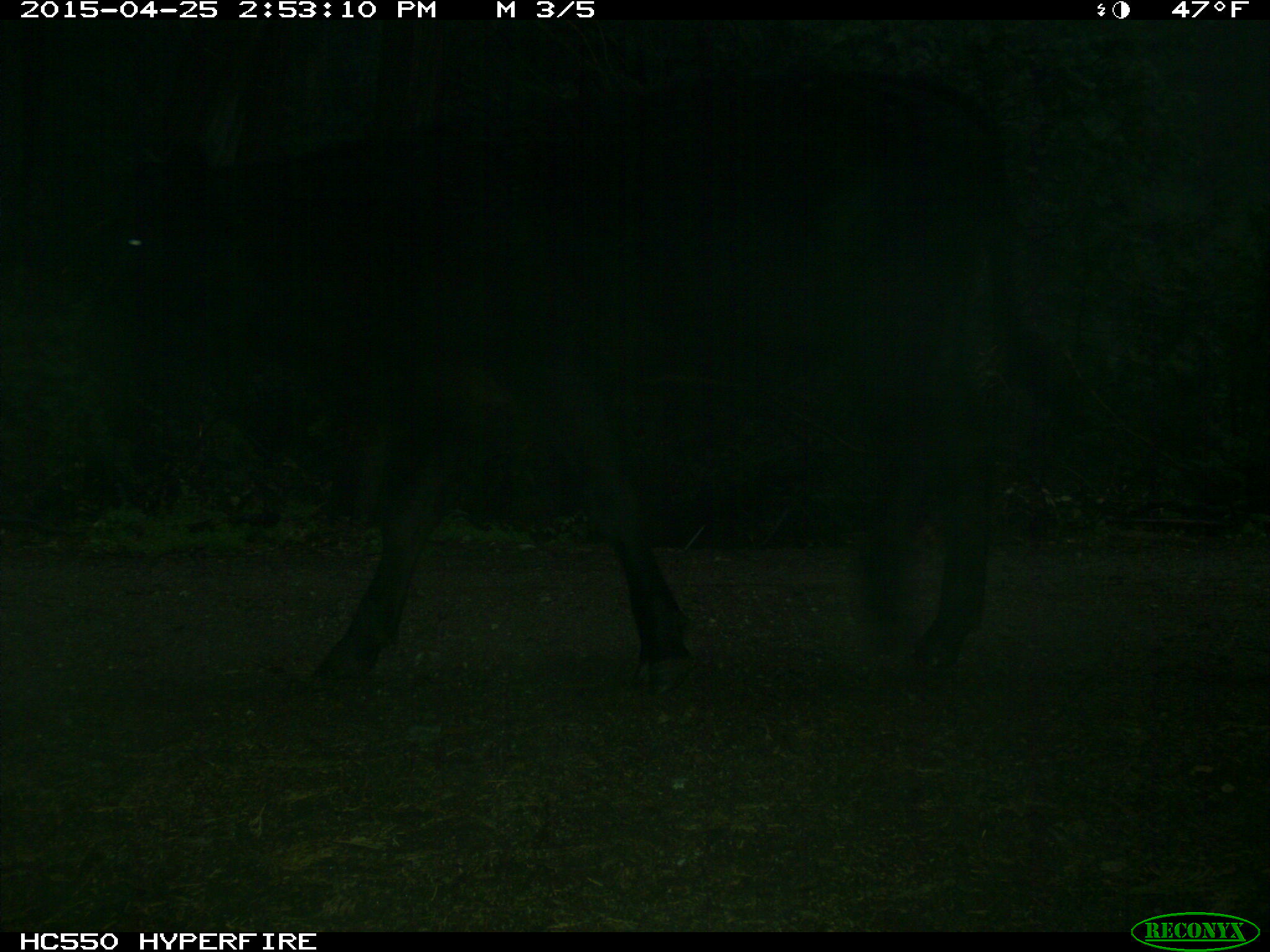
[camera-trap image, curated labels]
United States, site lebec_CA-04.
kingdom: Animalia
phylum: Chordata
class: Mammalia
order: Artiodactyla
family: Bovidae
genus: Bos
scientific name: Bos taurus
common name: domestic cow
Bos taurus (domestic cow).